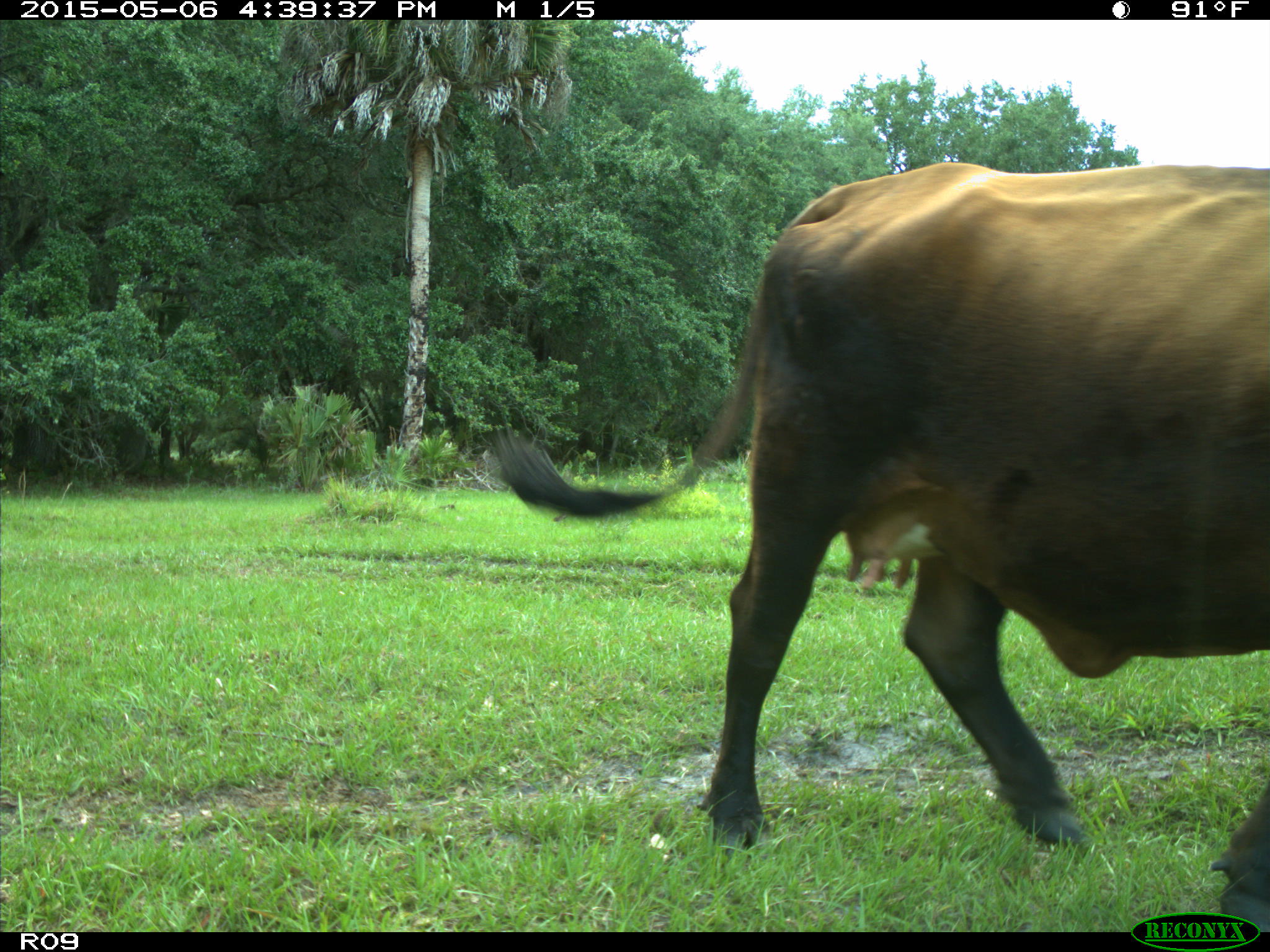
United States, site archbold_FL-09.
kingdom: Animalia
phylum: Chordata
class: Mammalia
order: Artiodactyla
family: Bovidae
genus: Bos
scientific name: Bos taurus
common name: domestic cow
Bos taurus (domestic cow).